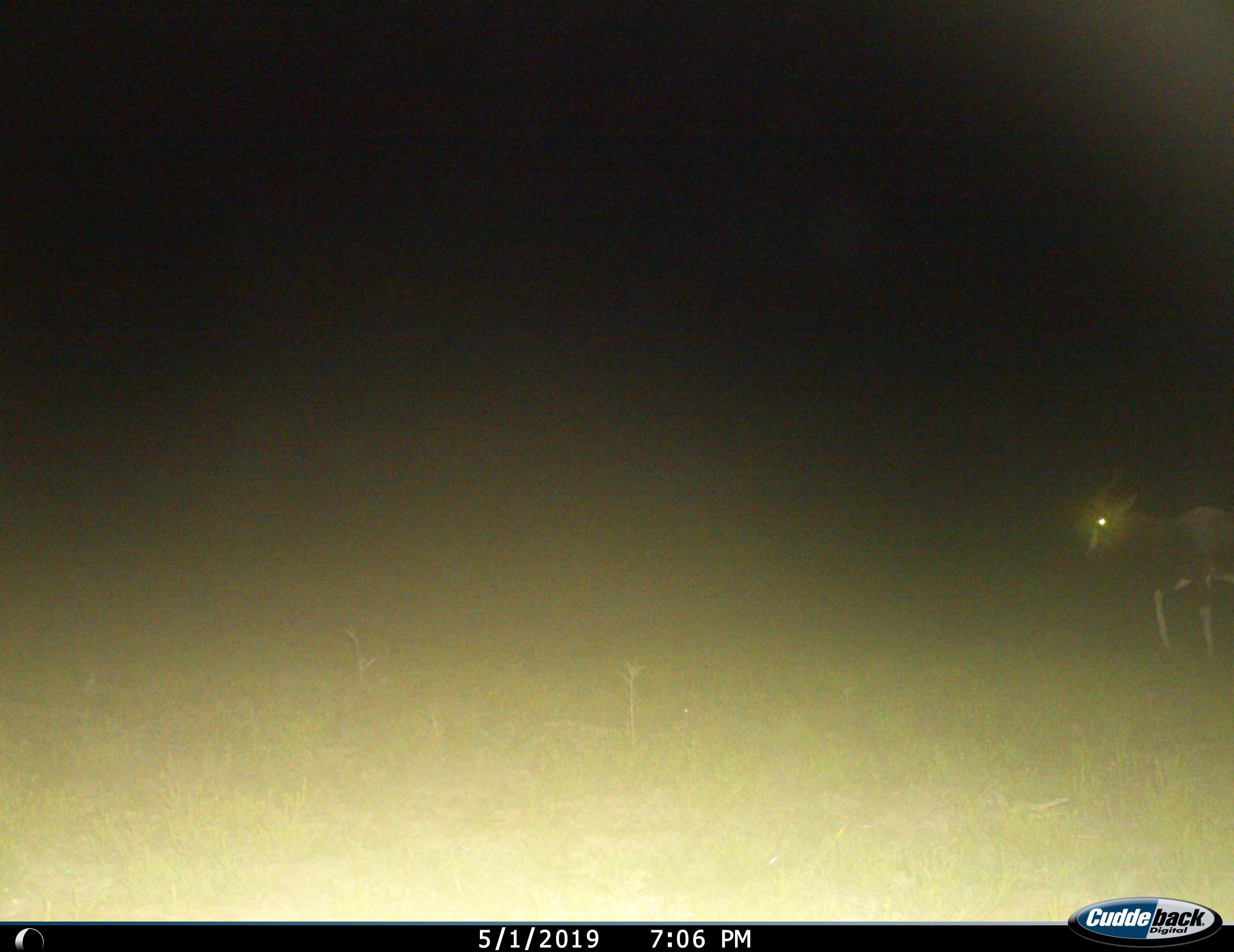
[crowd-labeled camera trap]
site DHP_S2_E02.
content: unidentified animal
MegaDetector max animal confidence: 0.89